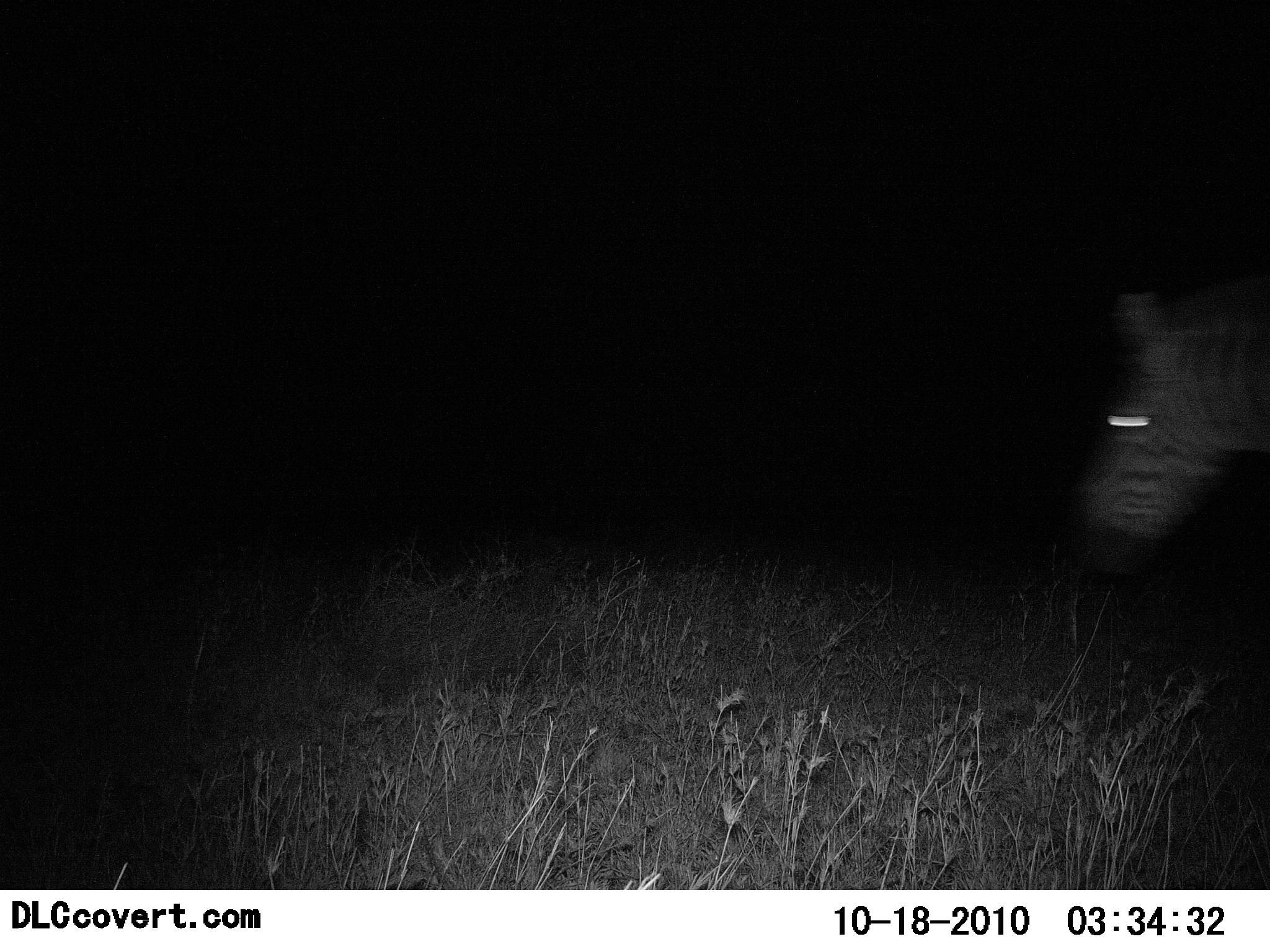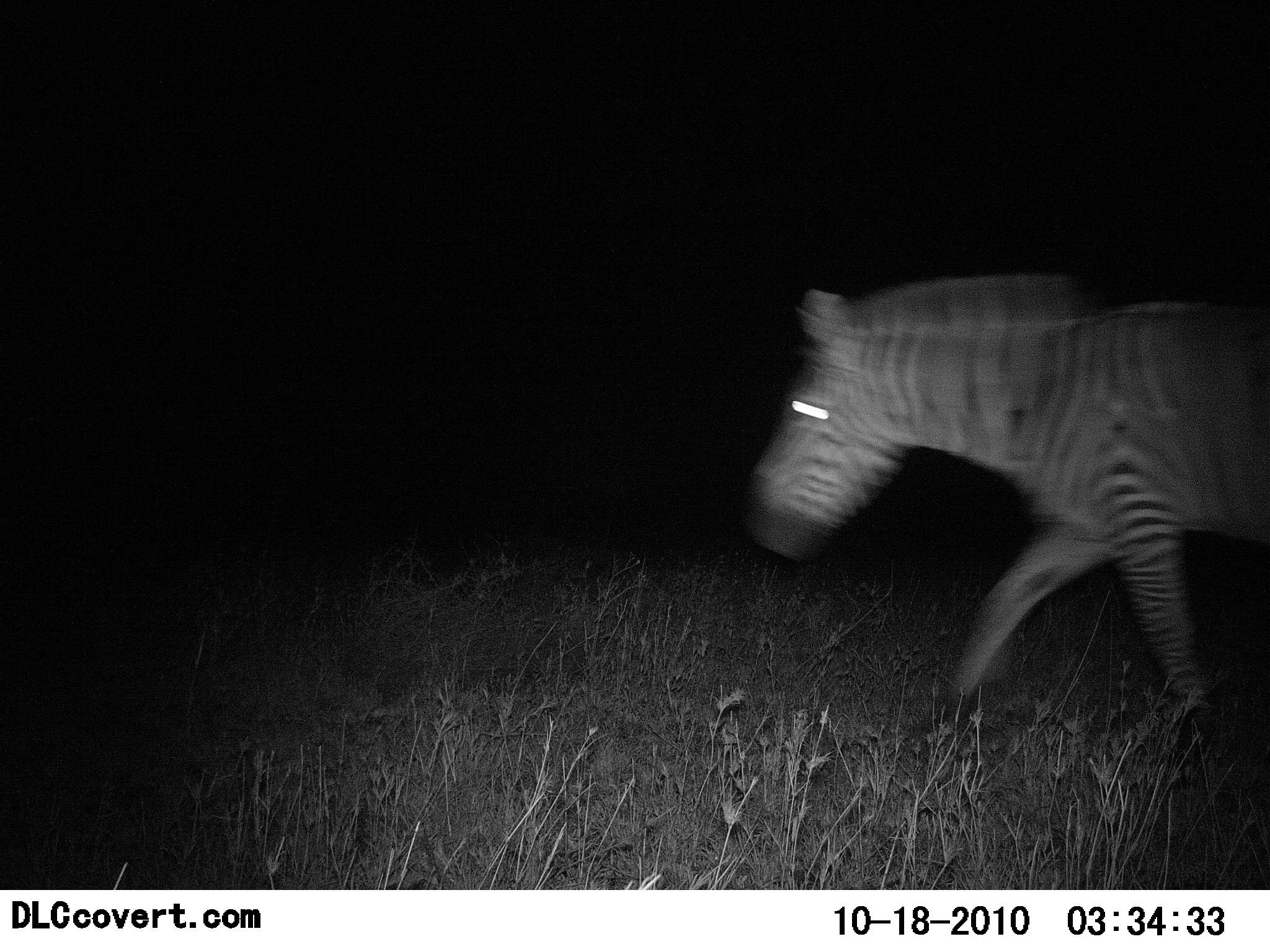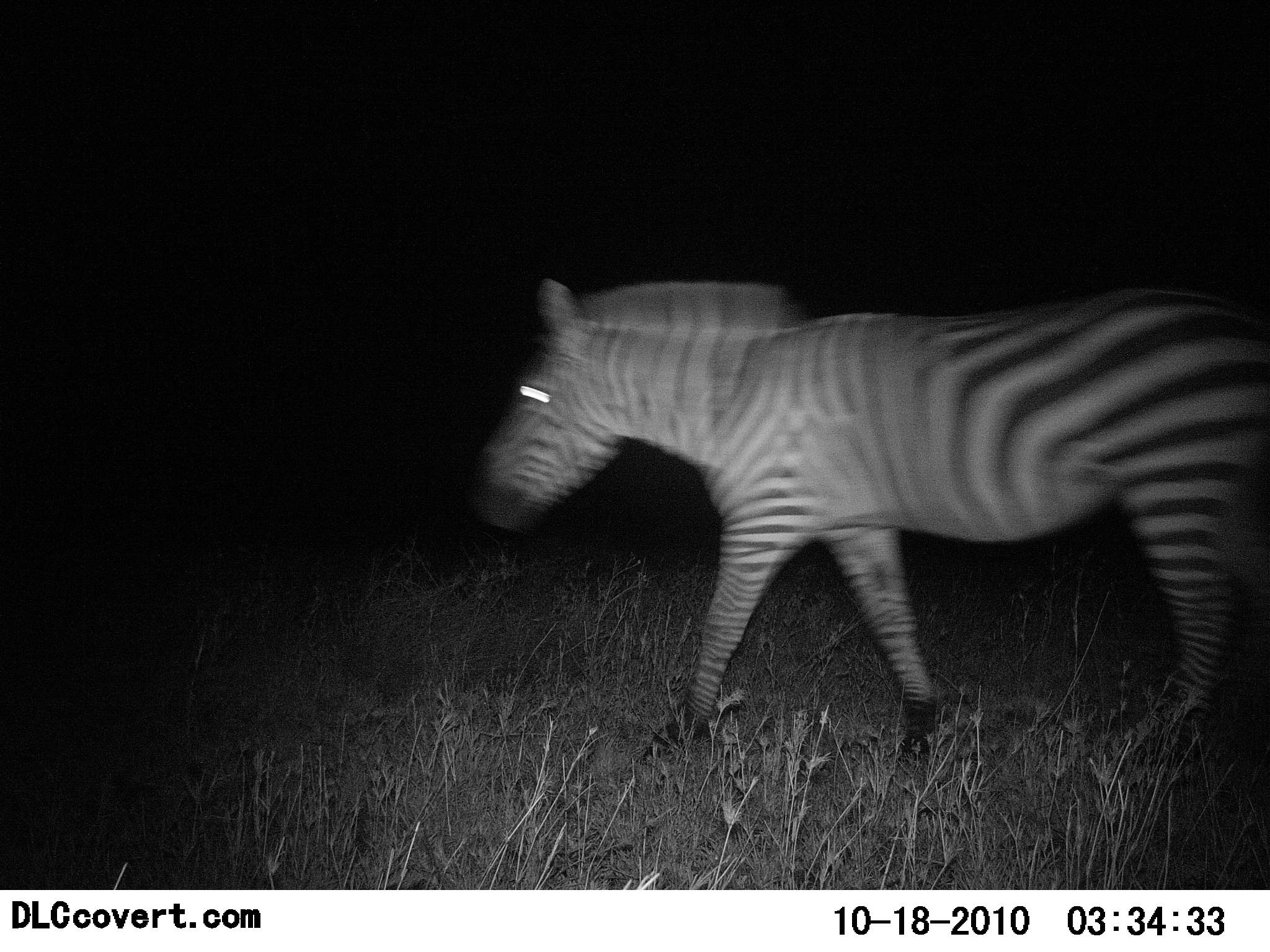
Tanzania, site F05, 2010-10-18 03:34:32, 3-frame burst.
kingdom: Animalia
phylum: Chordata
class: Mammalia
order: Perissodactyla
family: Equidae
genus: Equus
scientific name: Equus quagga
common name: plains zebra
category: zebra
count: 1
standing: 6%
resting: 0%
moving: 100%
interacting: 0%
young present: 0%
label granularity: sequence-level